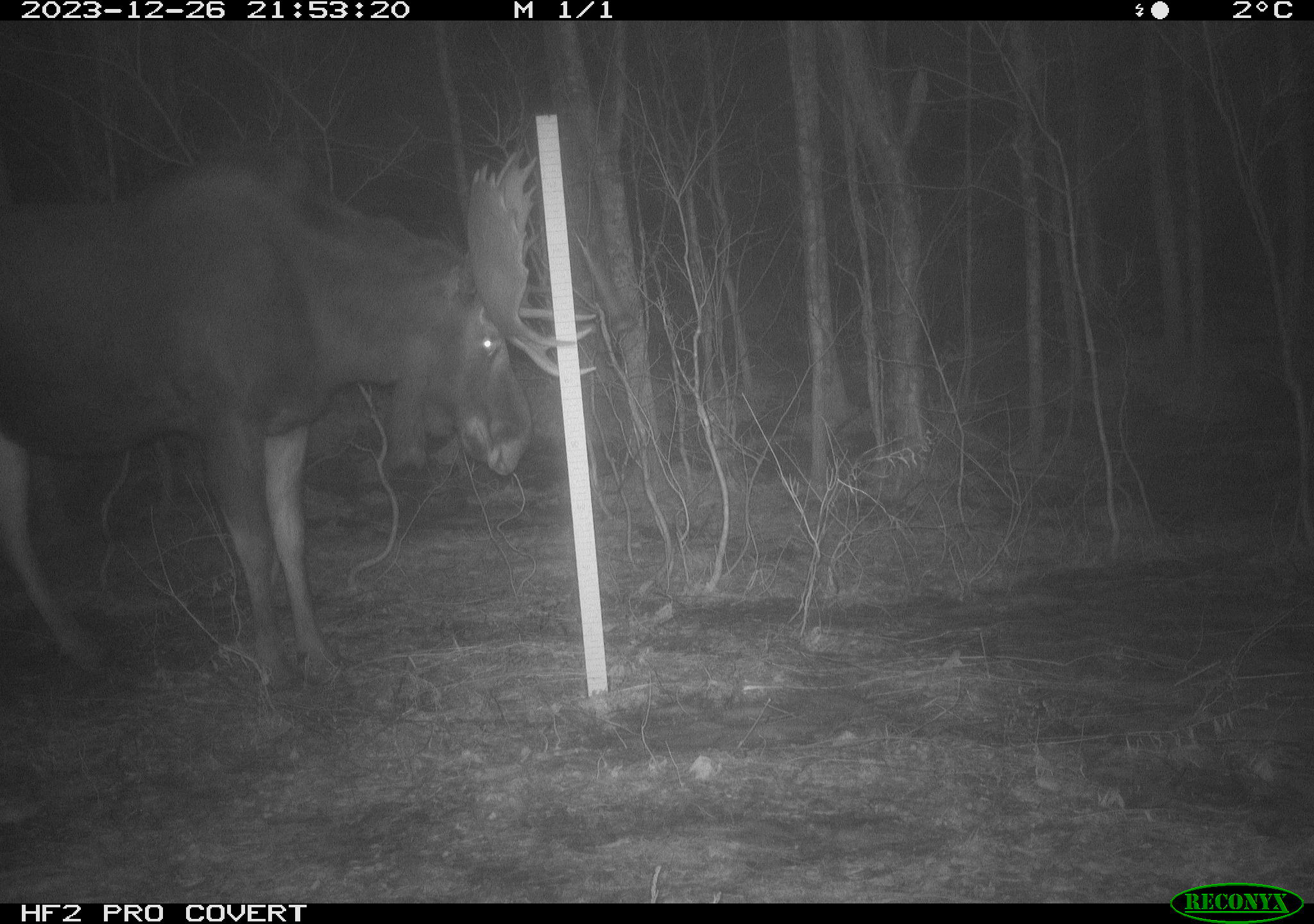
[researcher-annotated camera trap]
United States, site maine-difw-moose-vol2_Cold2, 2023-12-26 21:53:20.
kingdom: Animalia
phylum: Chordata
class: Mammalia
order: Artiodactyla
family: Cervidae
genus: Alces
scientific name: Alces alces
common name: moose